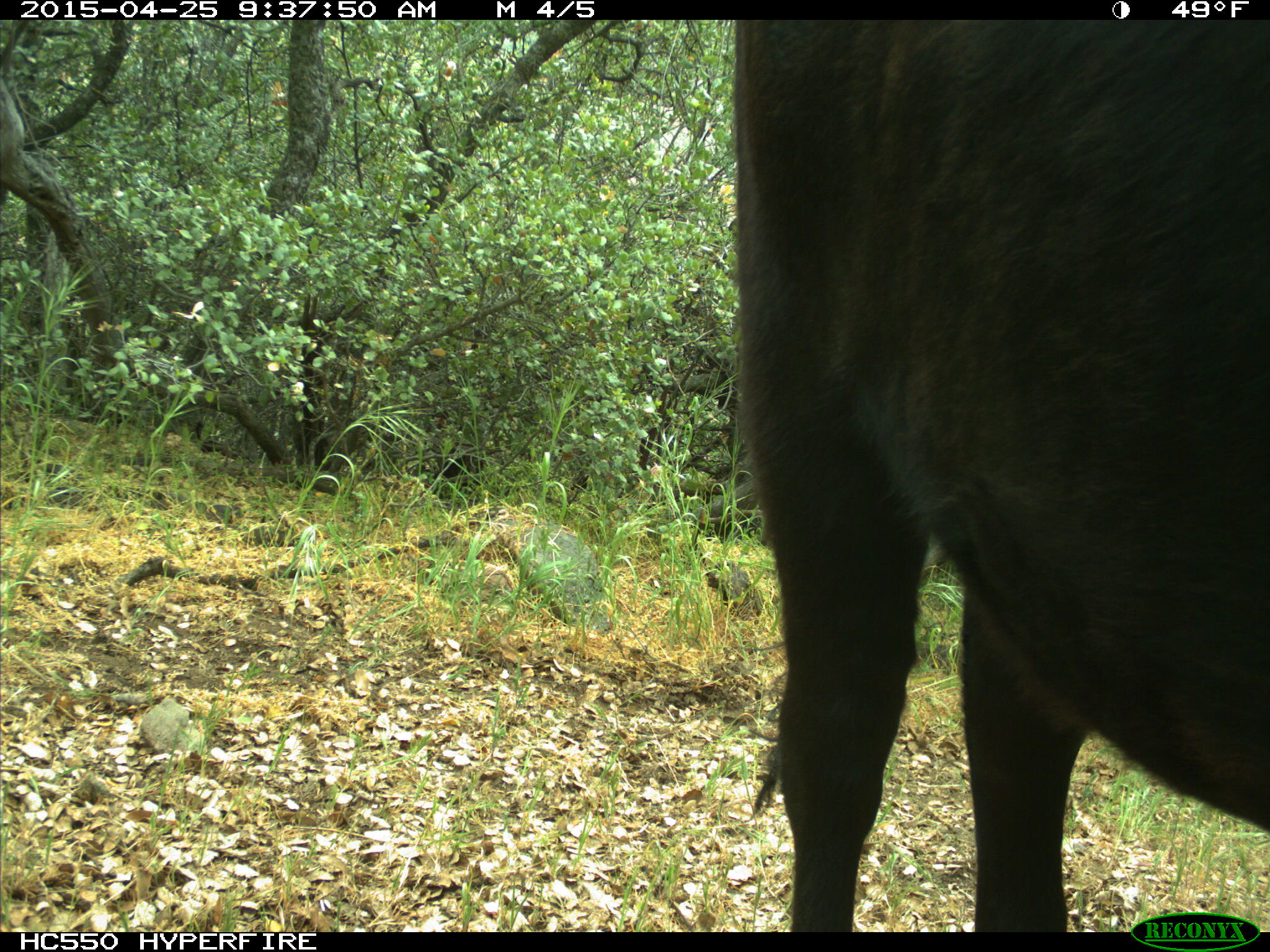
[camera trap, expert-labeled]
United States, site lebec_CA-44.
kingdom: Animalia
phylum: Chordata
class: Mammalia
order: Artiodactyla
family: Suidae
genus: Sus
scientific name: Sus scrofa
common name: wild boar